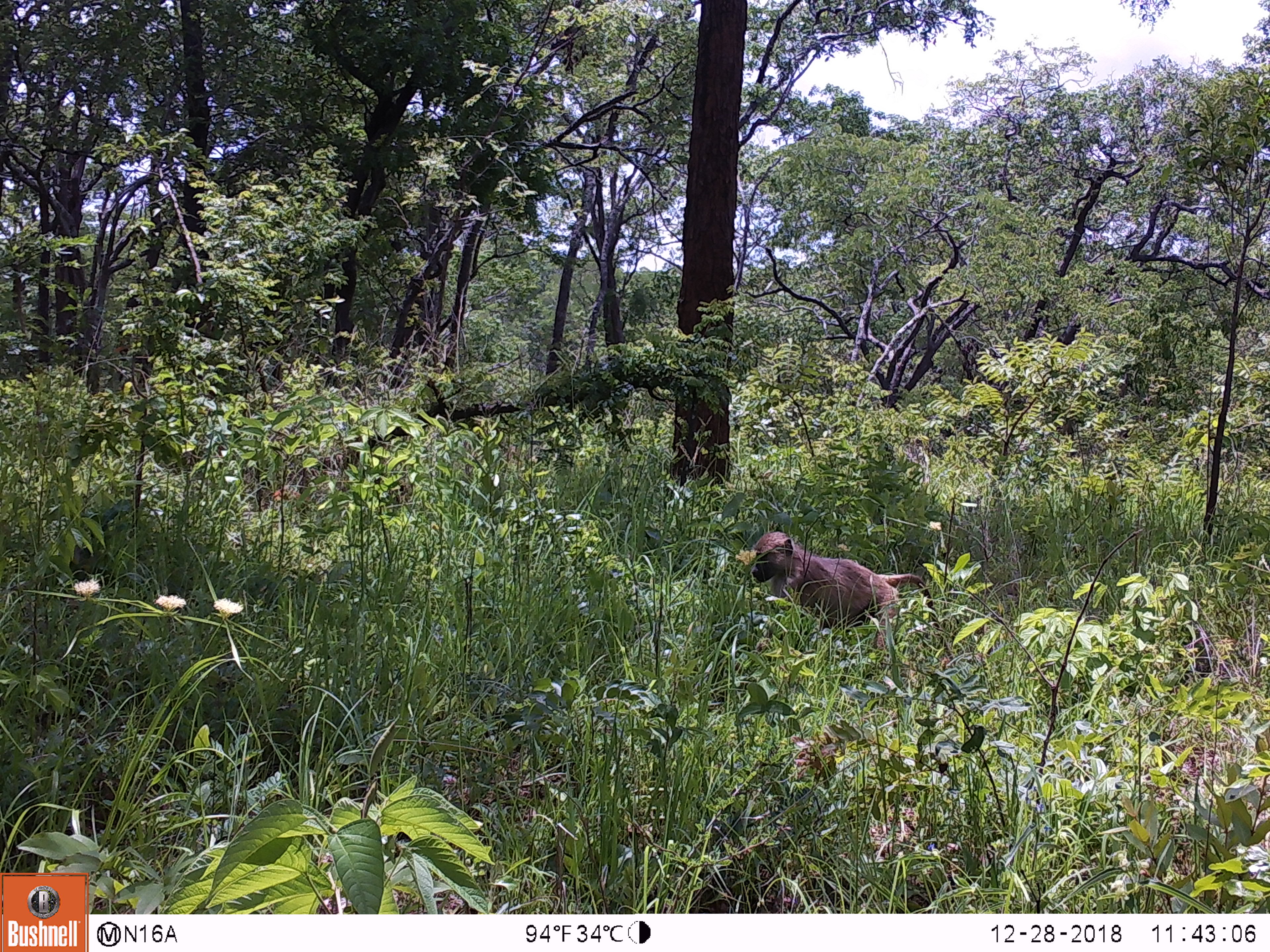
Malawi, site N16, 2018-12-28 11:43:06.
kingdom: Animalia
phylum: Chordata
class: Mammalia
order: Primates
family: Cercopithecidae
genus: Papio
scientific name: Papio cynocephalus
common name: yellow baboon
Yellow baboon (Papio cynocephalus), count 1.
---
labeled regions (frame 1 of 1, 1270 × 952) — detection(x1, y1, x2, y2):
yellow baboon: detection(743, 522, 952, 663)